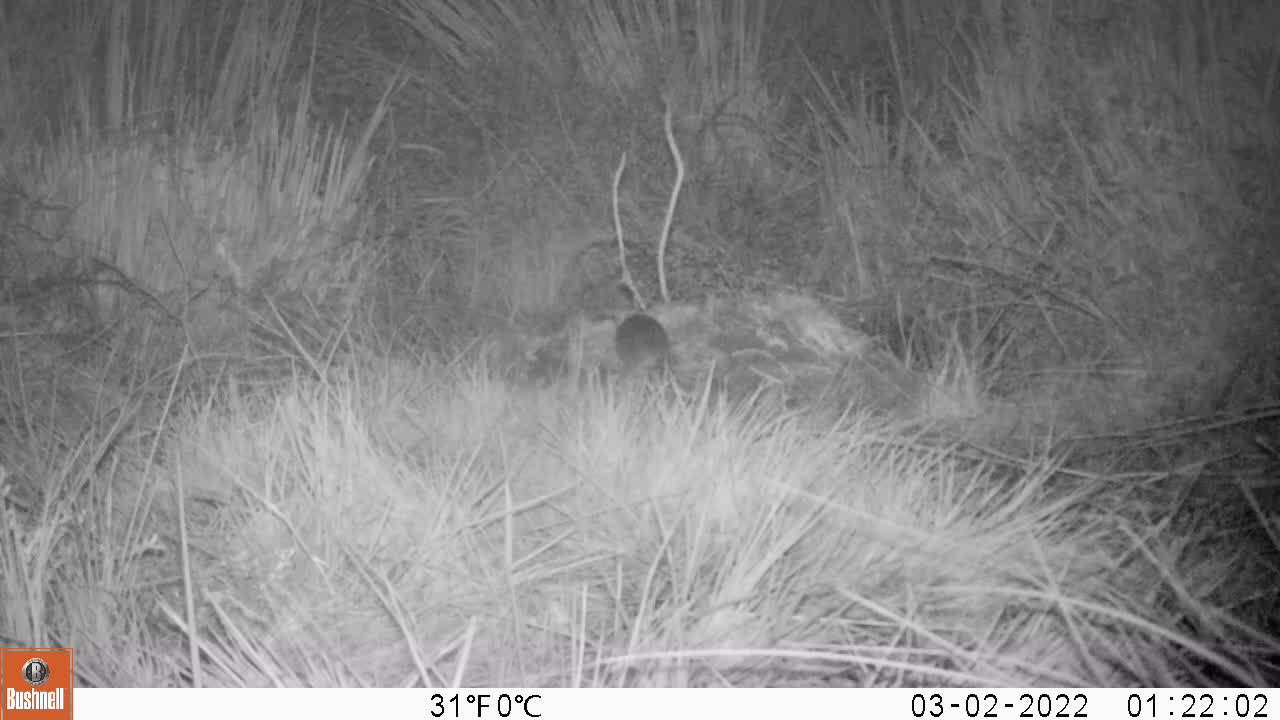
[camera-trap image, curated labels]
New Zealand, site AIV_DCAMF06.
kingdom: Animalia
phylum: Chordata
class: Mammalia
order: Rodentia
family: Muridae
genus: Mus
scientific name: Mus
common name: mouse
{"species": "mouse (Mus)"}